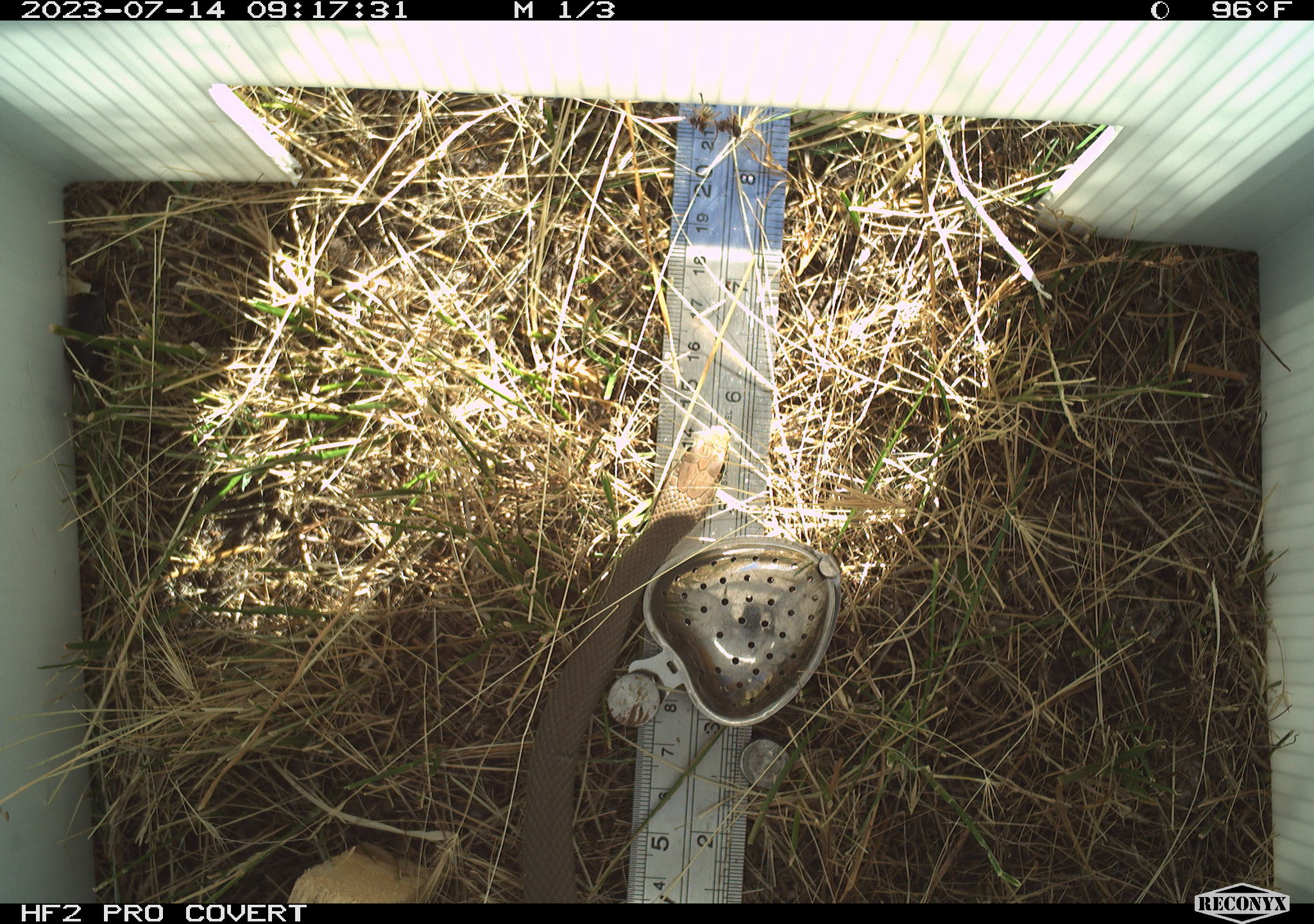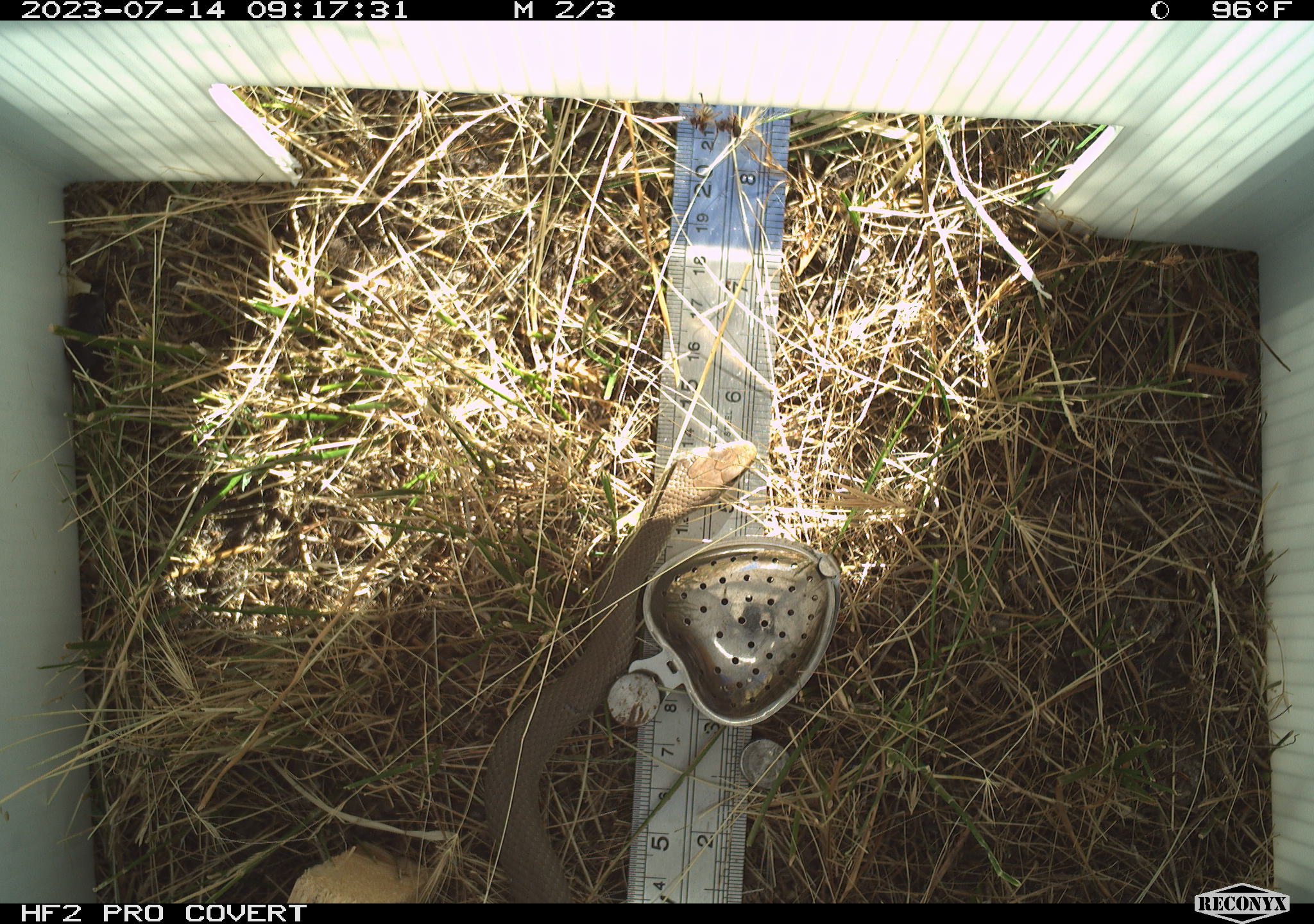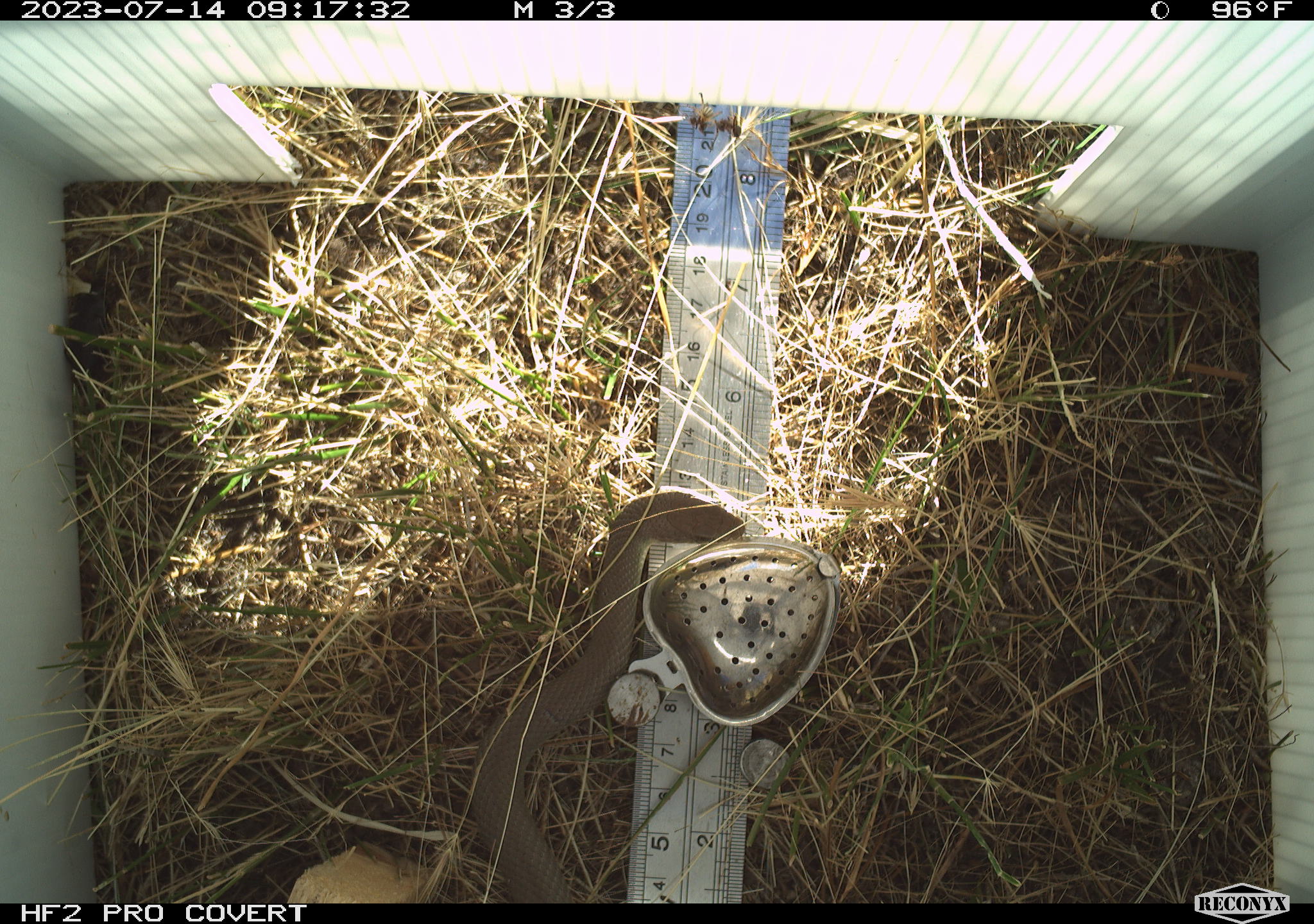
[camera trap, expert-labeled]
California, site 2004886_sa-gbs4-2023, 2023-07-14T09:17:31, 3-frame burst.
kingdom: Animalia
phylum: Chordata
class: Reptilia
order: Squamata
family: Colubridae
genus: Coluber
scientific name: Coluber constrictor mormon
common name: western yellow-bellied racer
Western yellow-bellied racer (Coluber constrictor mormon).